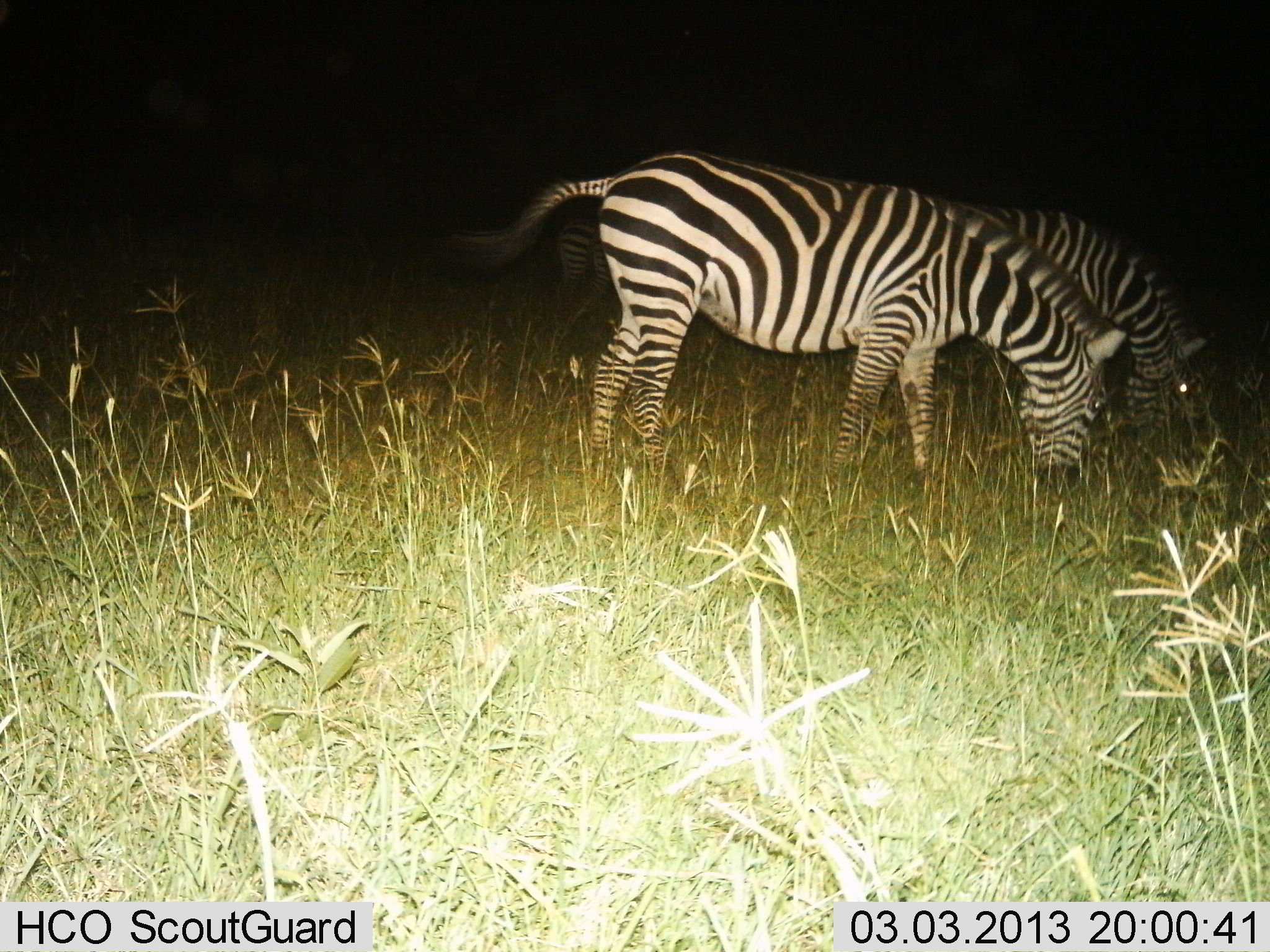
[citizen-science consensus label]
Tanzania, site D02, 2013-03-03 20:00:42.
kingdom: Animalia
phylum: Chordata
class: Mammalia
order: Perissodactyla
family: Equidae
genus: Equus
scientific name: Equus quagga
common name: plains zebra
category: zebra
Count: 2.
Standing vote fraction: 15%.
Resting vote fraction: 0%.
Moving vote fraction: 0%.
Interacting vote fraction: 0%.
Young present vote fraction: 0%.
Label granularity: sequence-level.